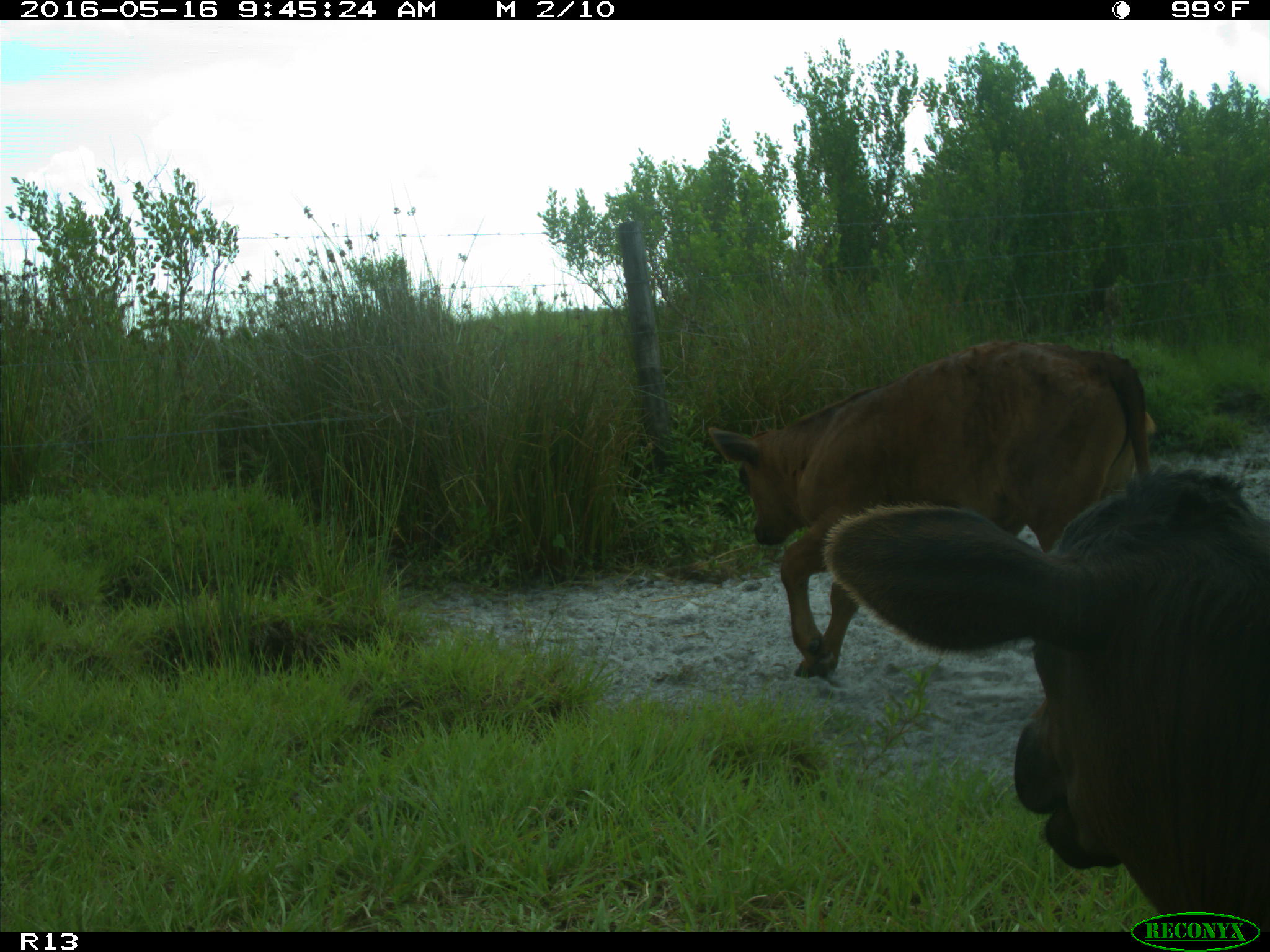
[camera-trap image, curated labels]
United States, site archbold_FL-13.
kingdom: Animalia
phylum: Chordata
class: Mammalia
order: Artiodactyla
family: Bovidae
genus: Bos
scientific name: Bos taurus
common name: domestic cow